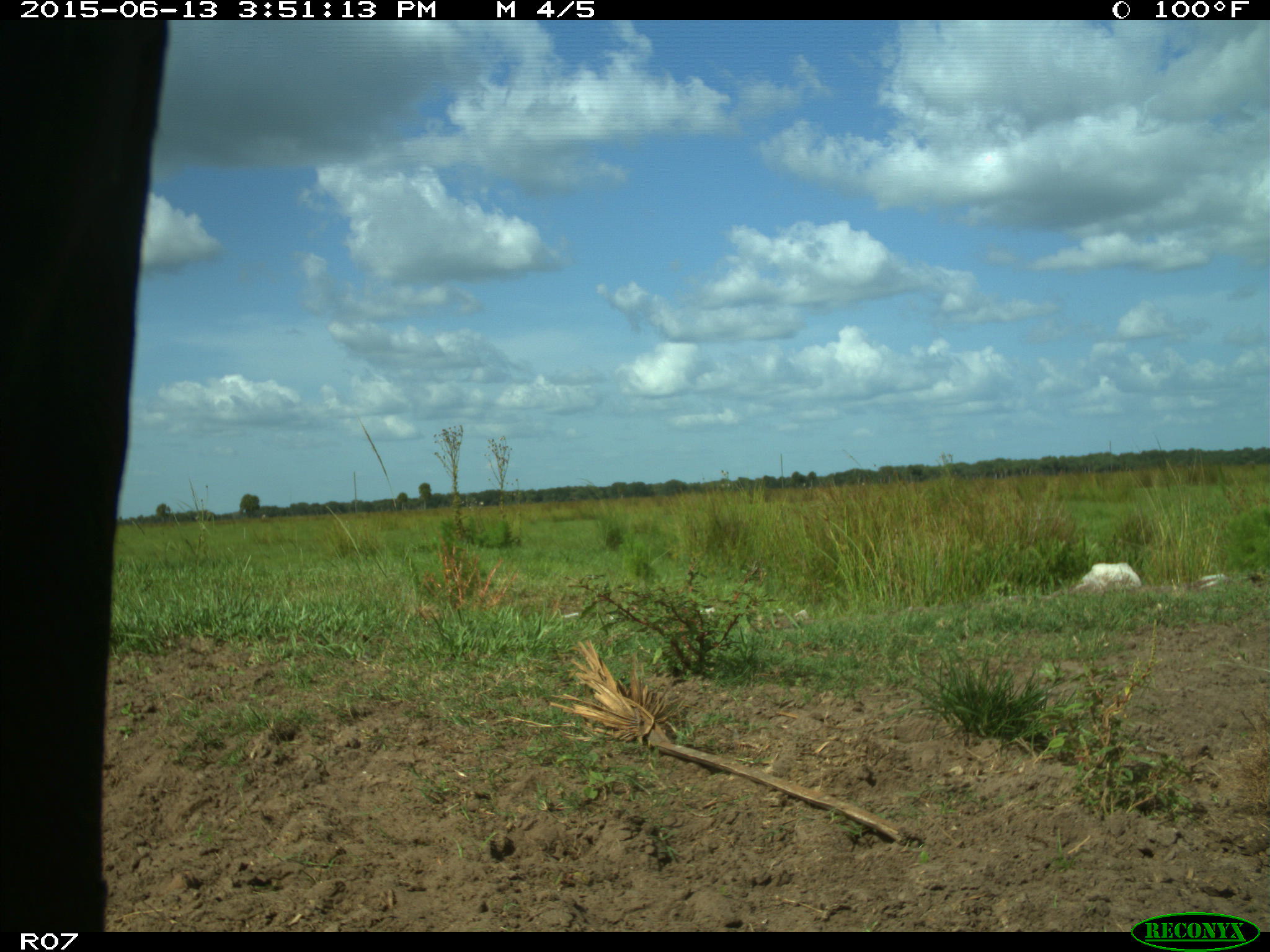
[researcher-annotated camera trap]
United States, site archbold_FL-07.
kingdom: Animalia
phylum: Chordata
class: Mammalia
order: Artiodactyla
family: Bovidae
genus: Bos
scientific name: Bos taurus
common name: domestic cow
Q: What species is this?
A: Bos taurus (domestic cow).